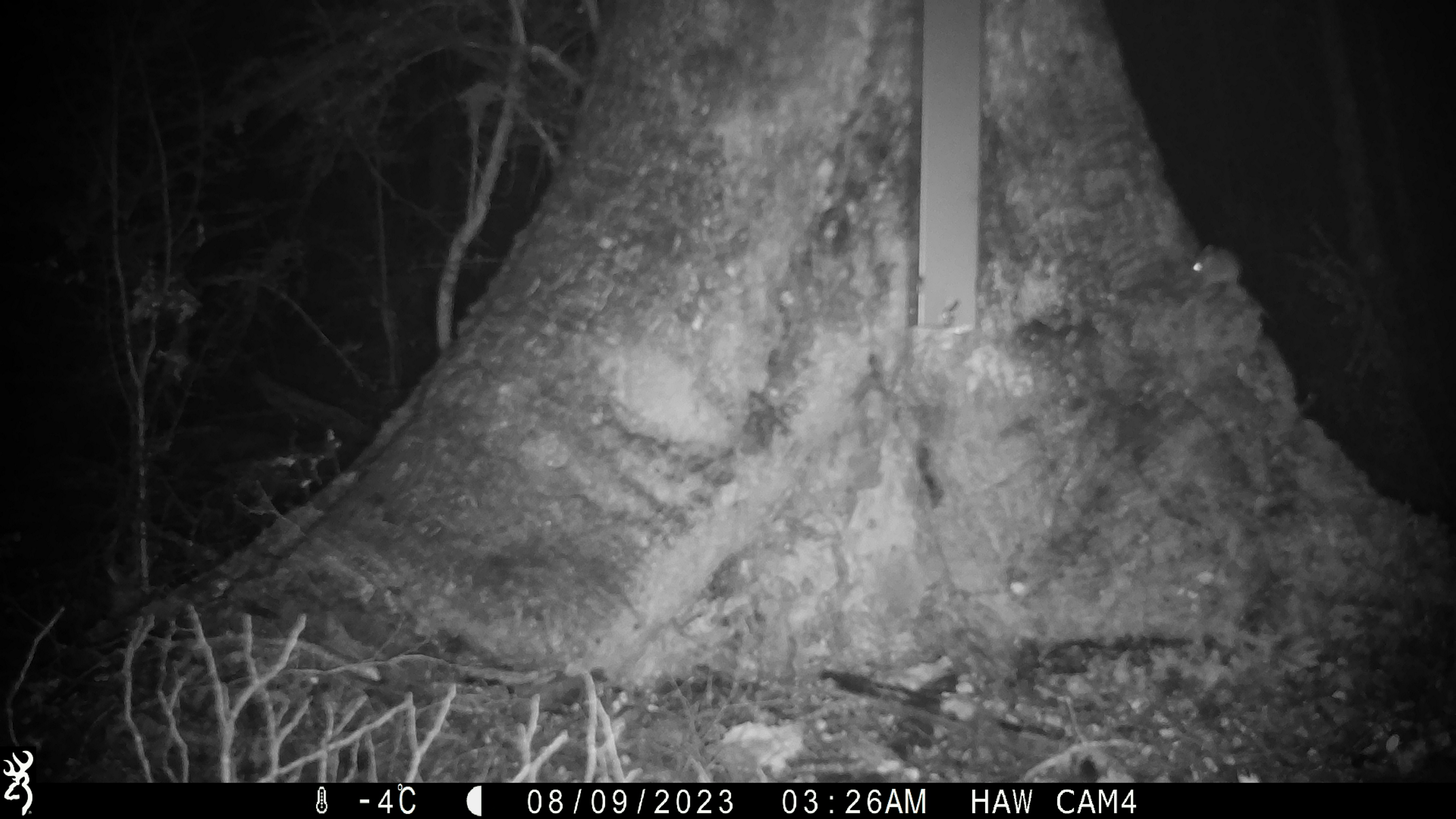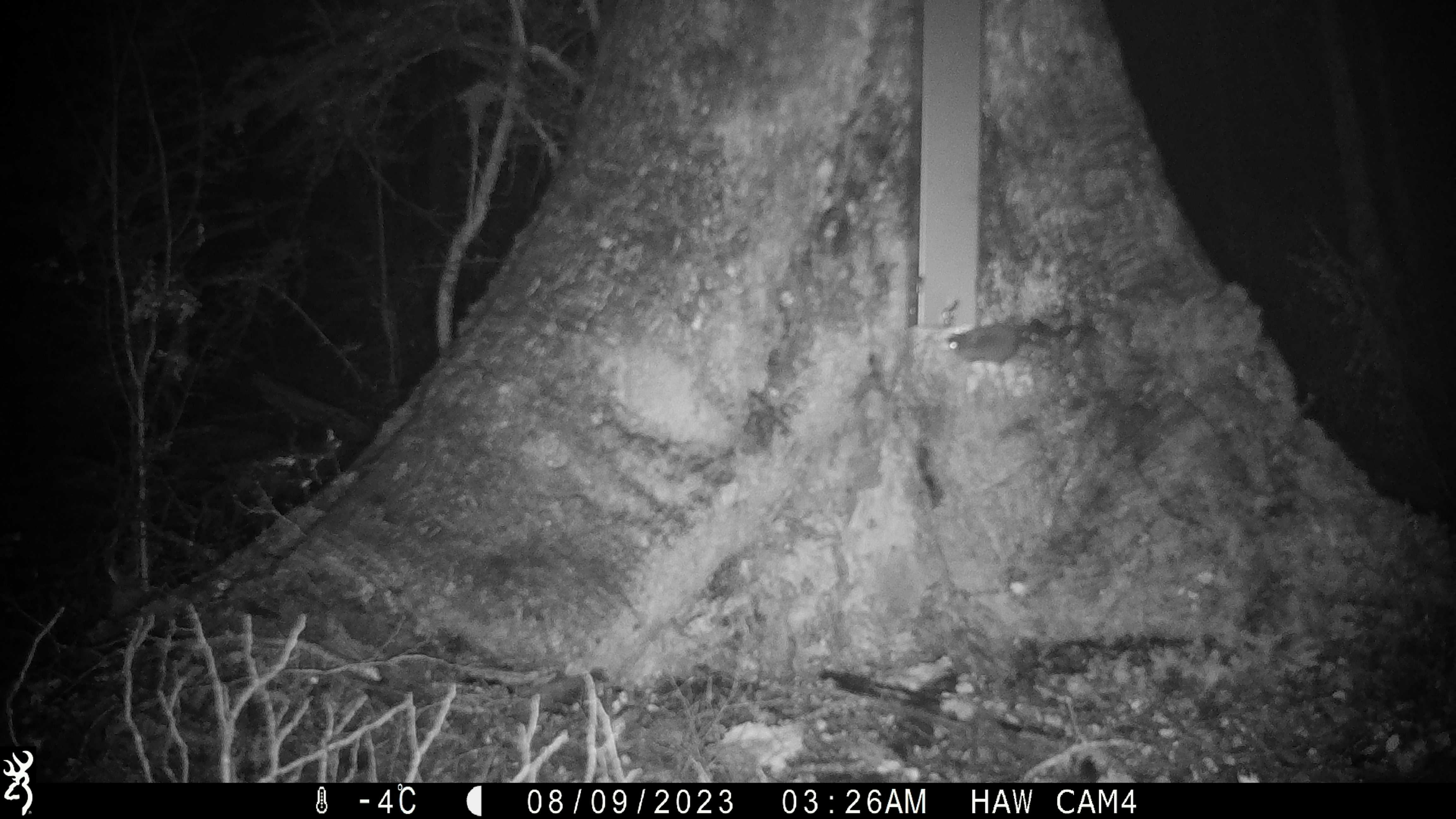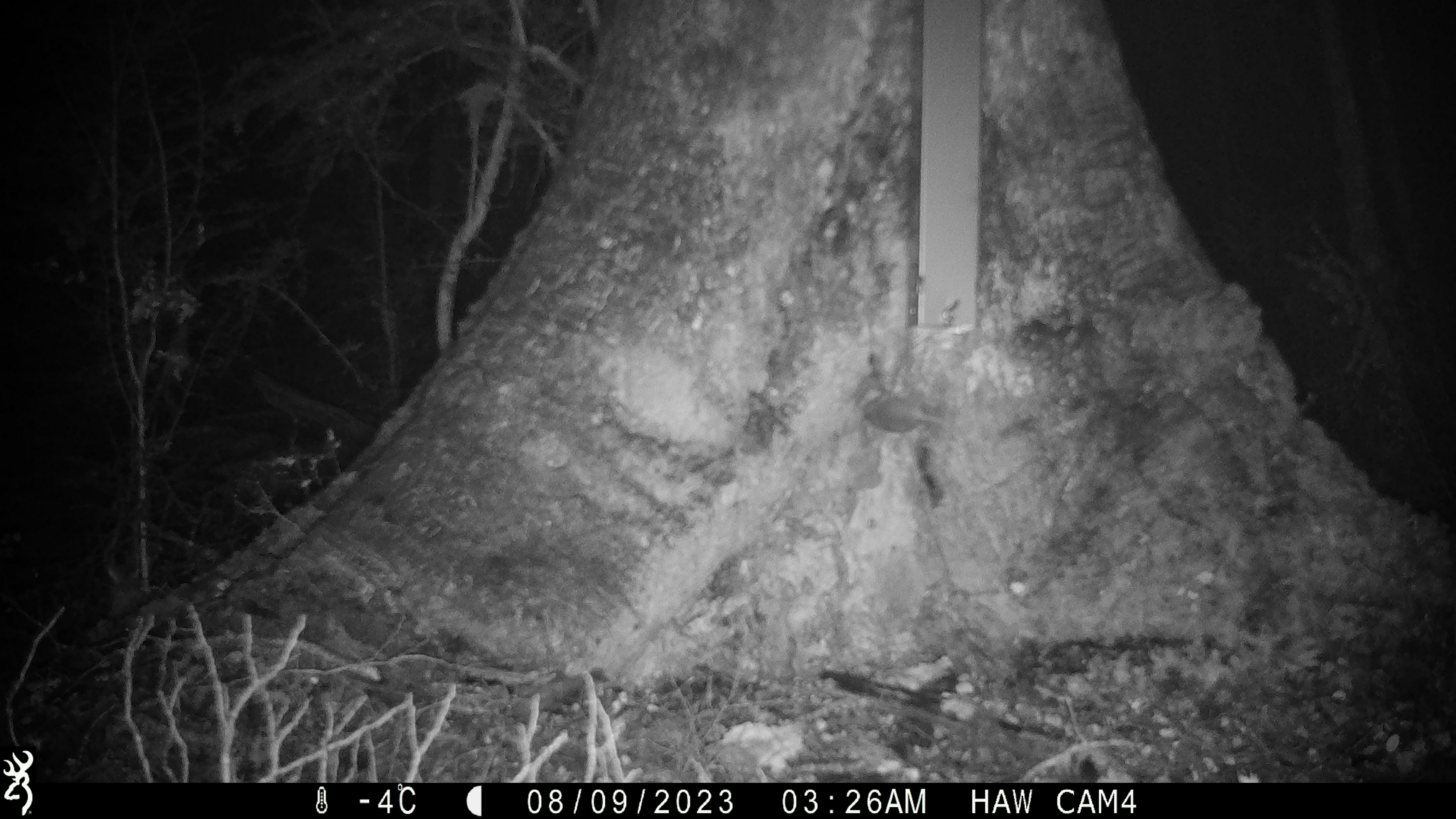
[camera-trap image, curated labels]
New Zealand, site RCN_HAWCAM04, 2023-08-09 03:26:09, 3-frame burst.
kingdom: Animalia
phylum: Chordata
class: Mammalia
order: Rodentia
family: Muridae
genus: Mus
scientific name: Mus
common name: mouse